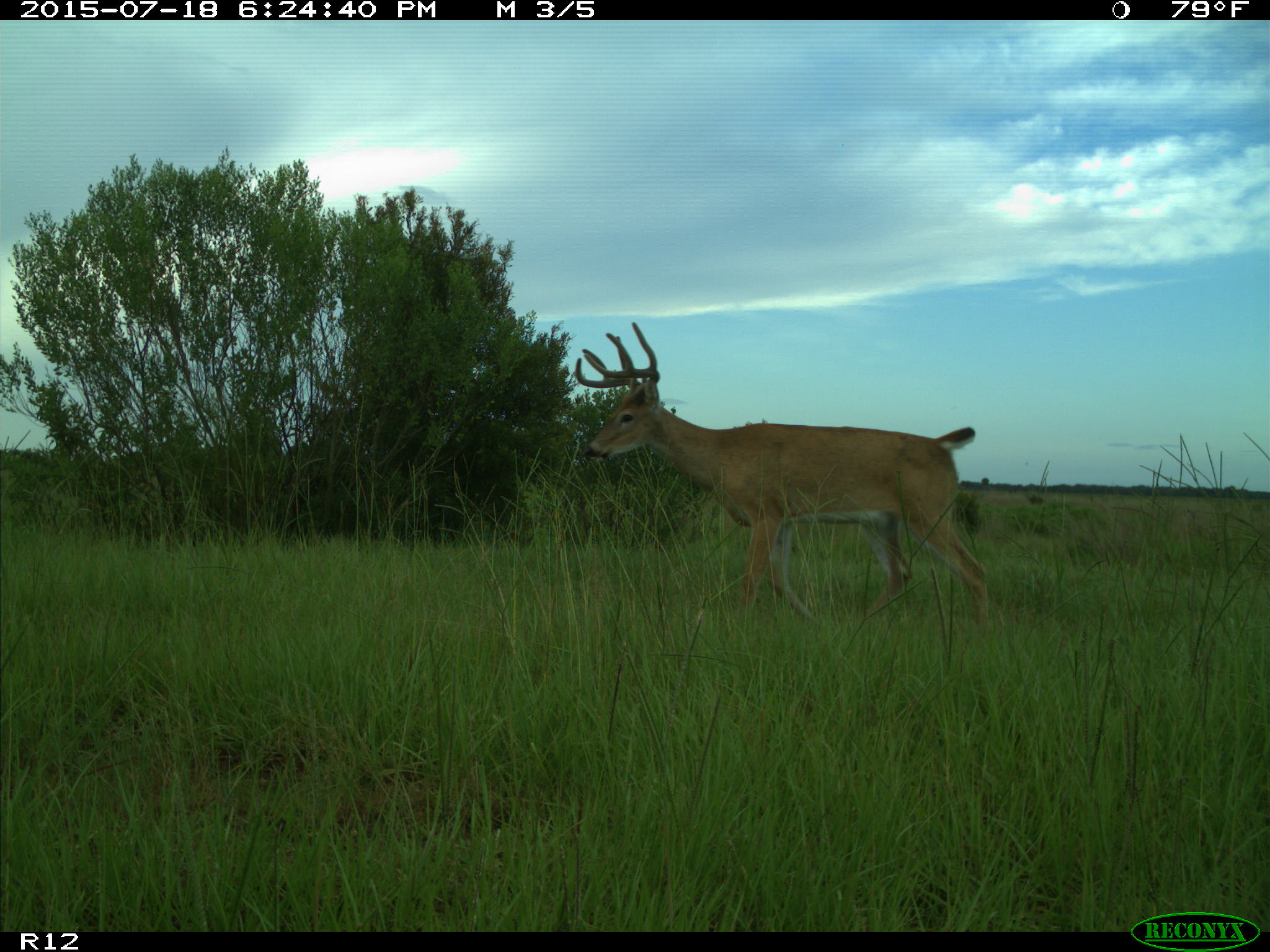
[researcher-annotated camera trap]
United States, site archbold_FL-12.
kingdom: Animalia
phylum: Chordata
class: Mammalia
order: Artiodactyla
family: Cervidae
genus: Odocoileus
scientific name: Odocoileus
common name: deer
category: unidentified deer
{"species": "unidentified deer (deer) (Odocoileus)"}